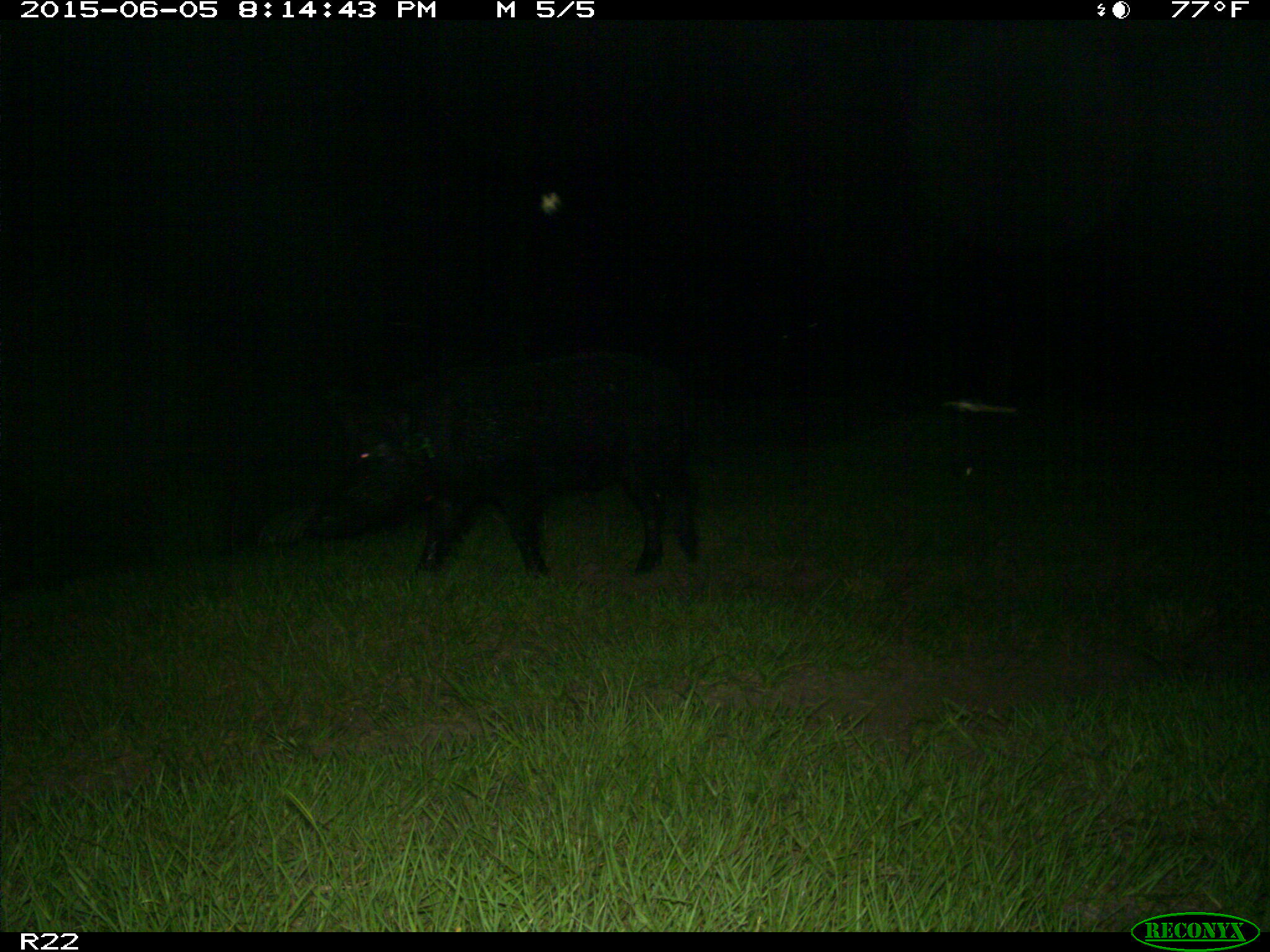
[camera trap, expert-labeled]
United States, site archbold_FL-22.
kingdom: Animalia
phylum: Chordata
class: Mammalia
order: Artiodactyla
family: Bovidae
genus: Bos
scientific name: Bos taurus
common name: domestic cow